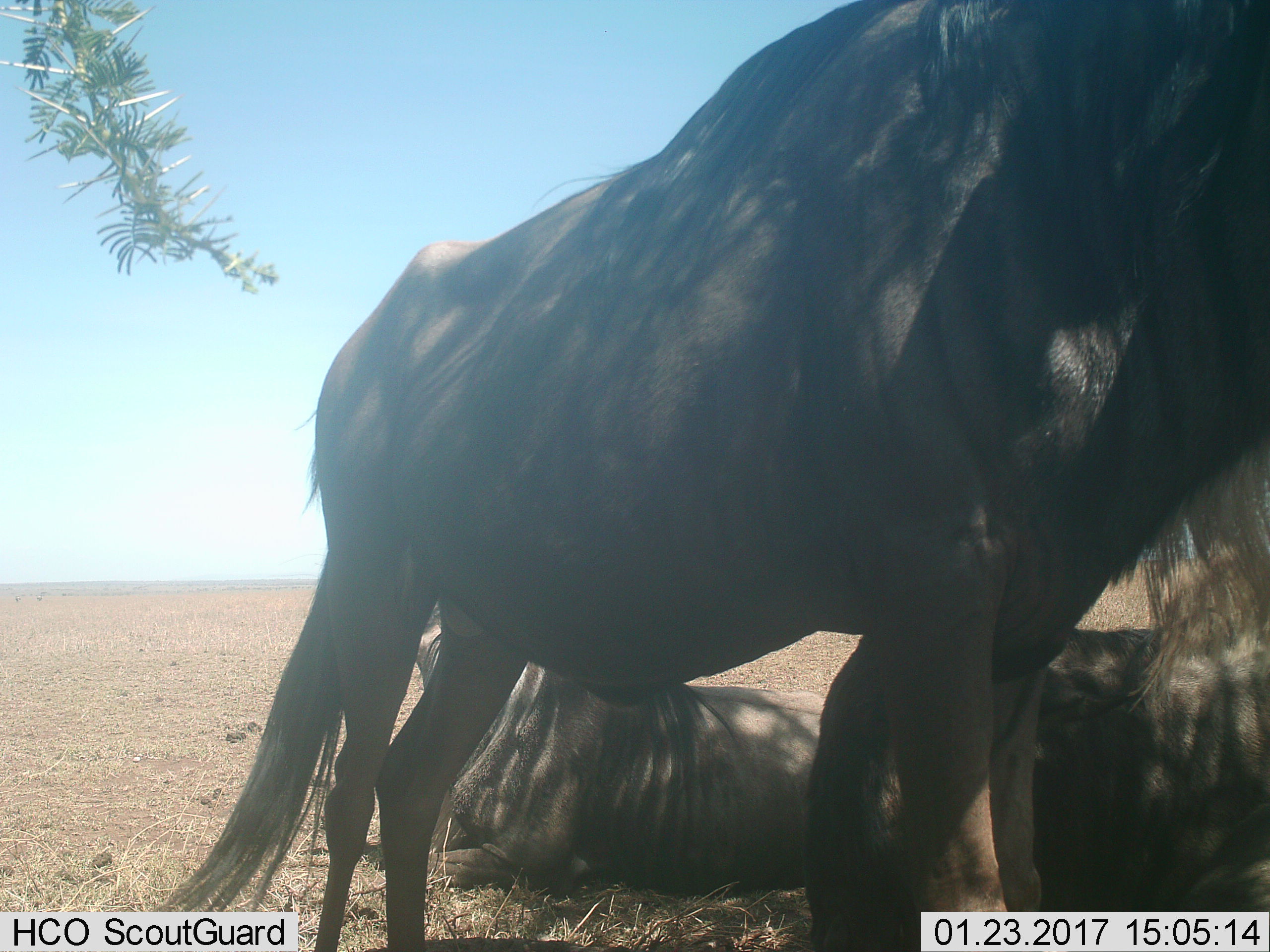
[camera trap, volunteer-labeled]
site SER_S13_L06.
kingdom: Animalia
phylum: Chordata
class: Mammalia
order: Artiodactyla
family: Bovidae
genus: Connochaetes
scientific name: Connochaetes taurinus taurinus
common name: blue wildebeest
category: wildebeestblue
Wildebeestblue (blue wildebeest) (Connochaetes taurinus taurinus), count 3. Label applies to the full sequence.